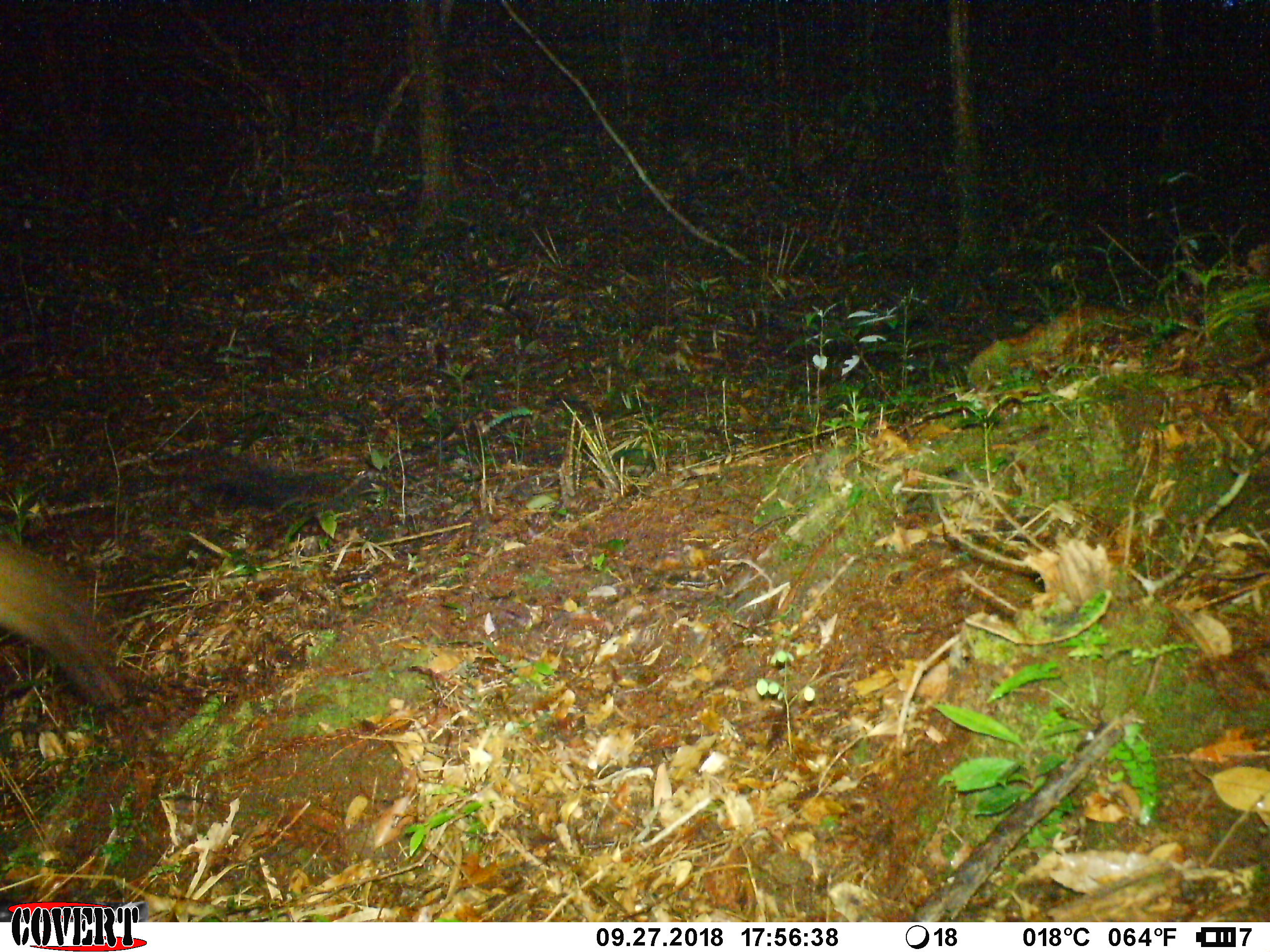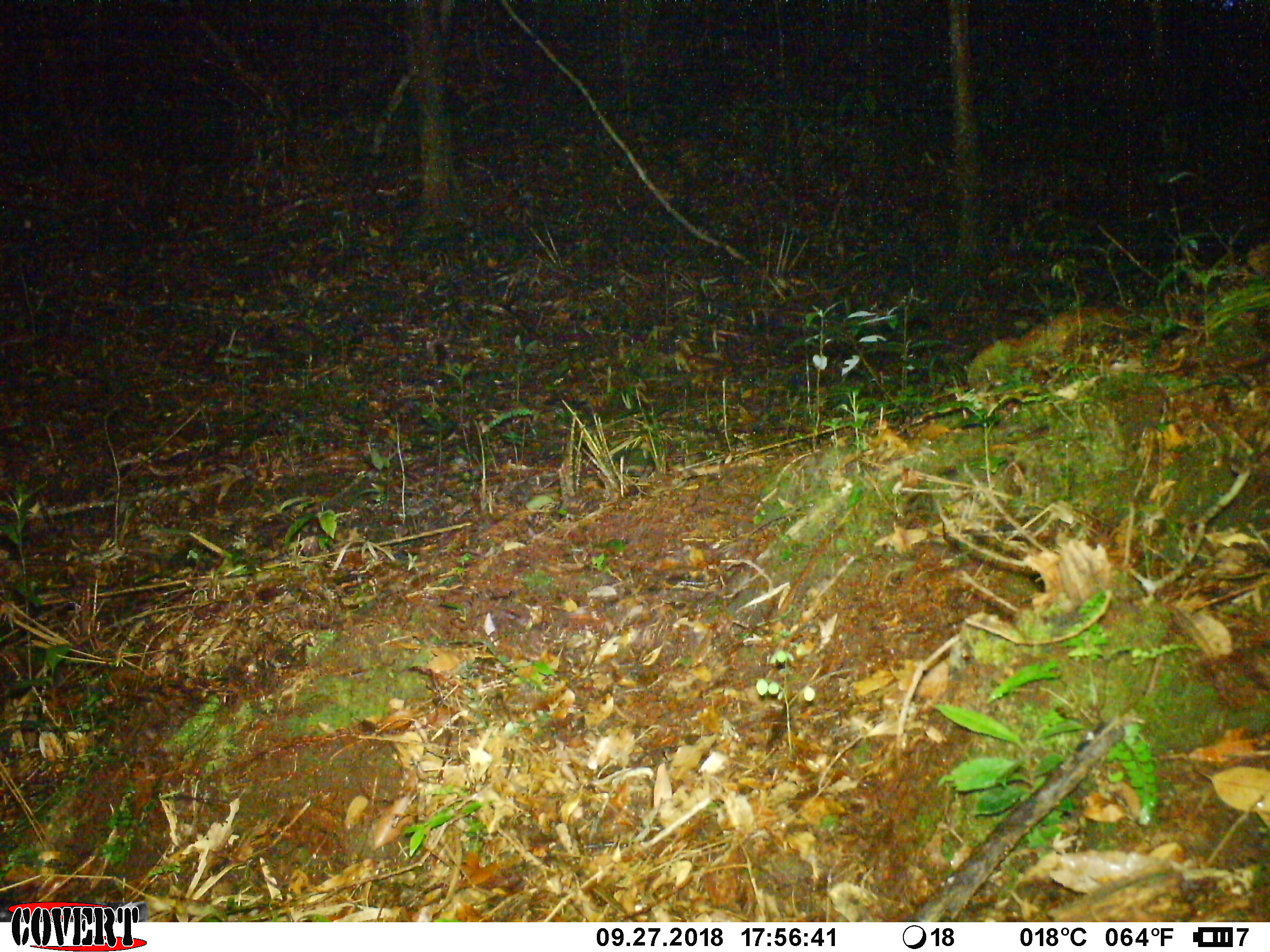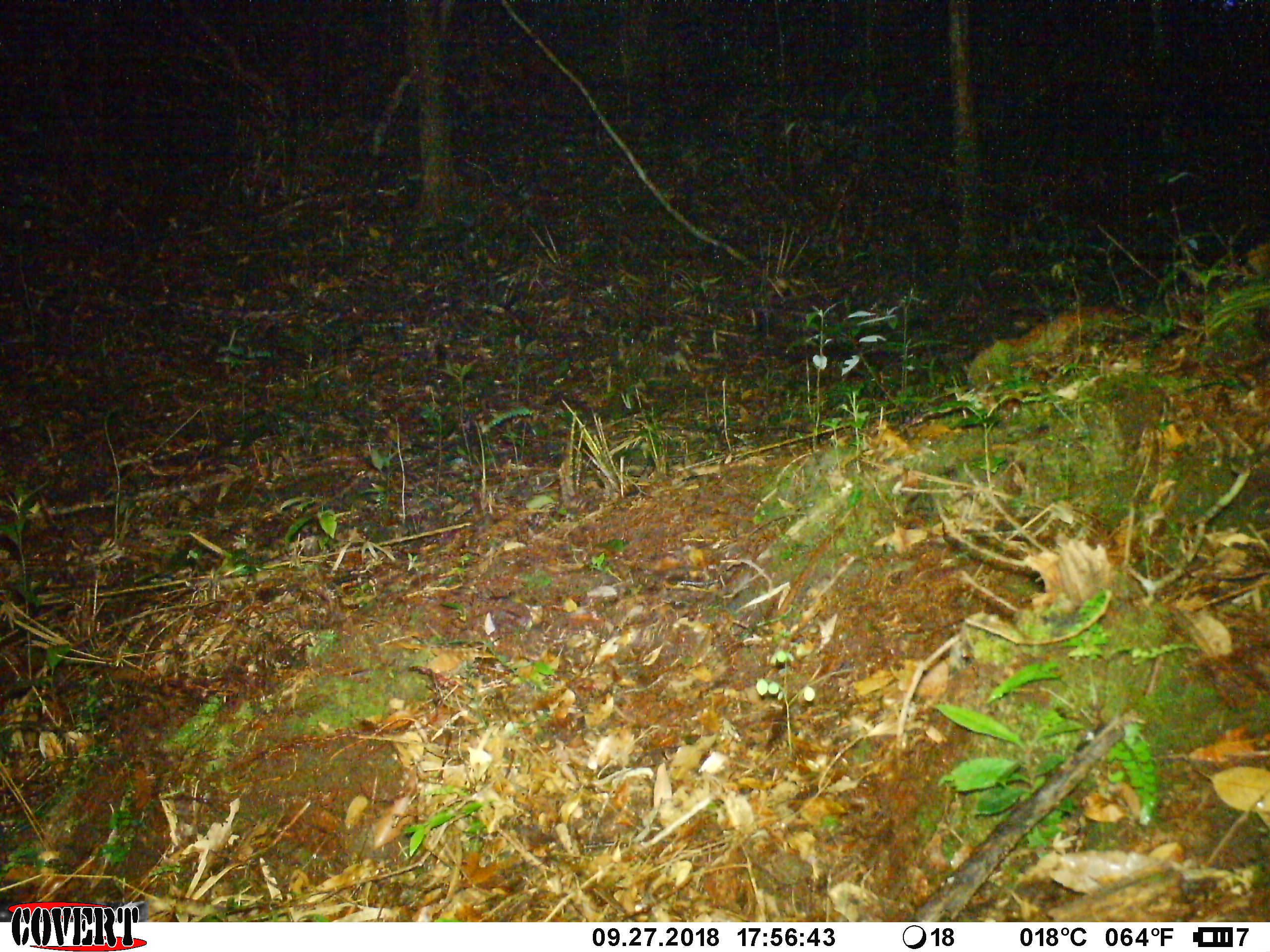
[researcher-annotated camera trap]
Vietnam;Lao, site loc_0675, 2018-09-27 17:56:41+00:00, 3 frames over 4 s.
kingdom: Animalia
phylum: Chordata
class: Mammalia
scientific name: Mammalia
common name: mammal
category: unidentified small mammal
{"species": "unidentified small mammal (mammal) (Mammalia)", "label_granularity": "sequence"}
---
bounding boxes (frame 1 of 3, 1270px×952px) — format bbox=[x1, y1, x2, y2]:
unidentified small mammal: bbox=[0, 540, 127, 711]